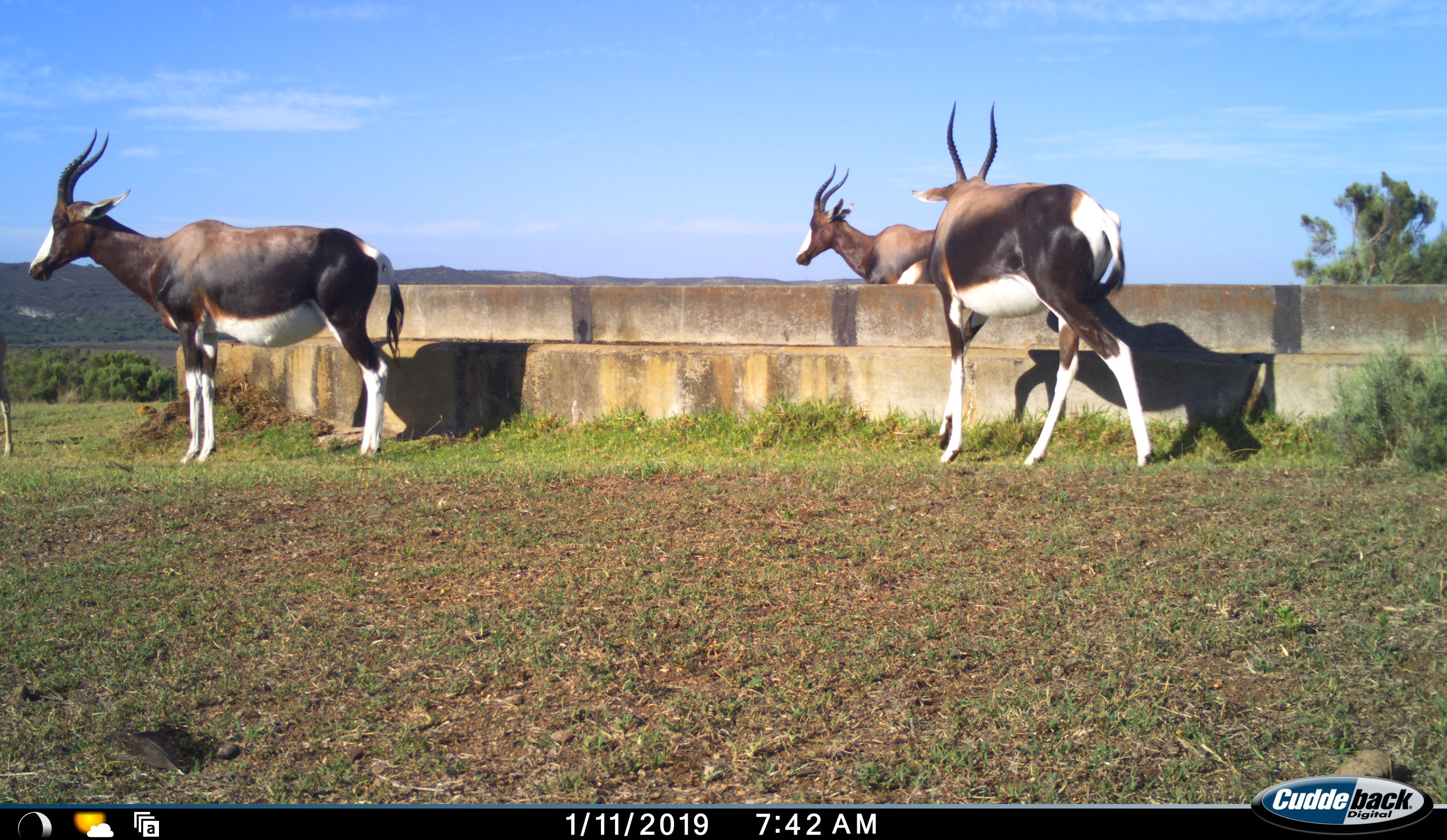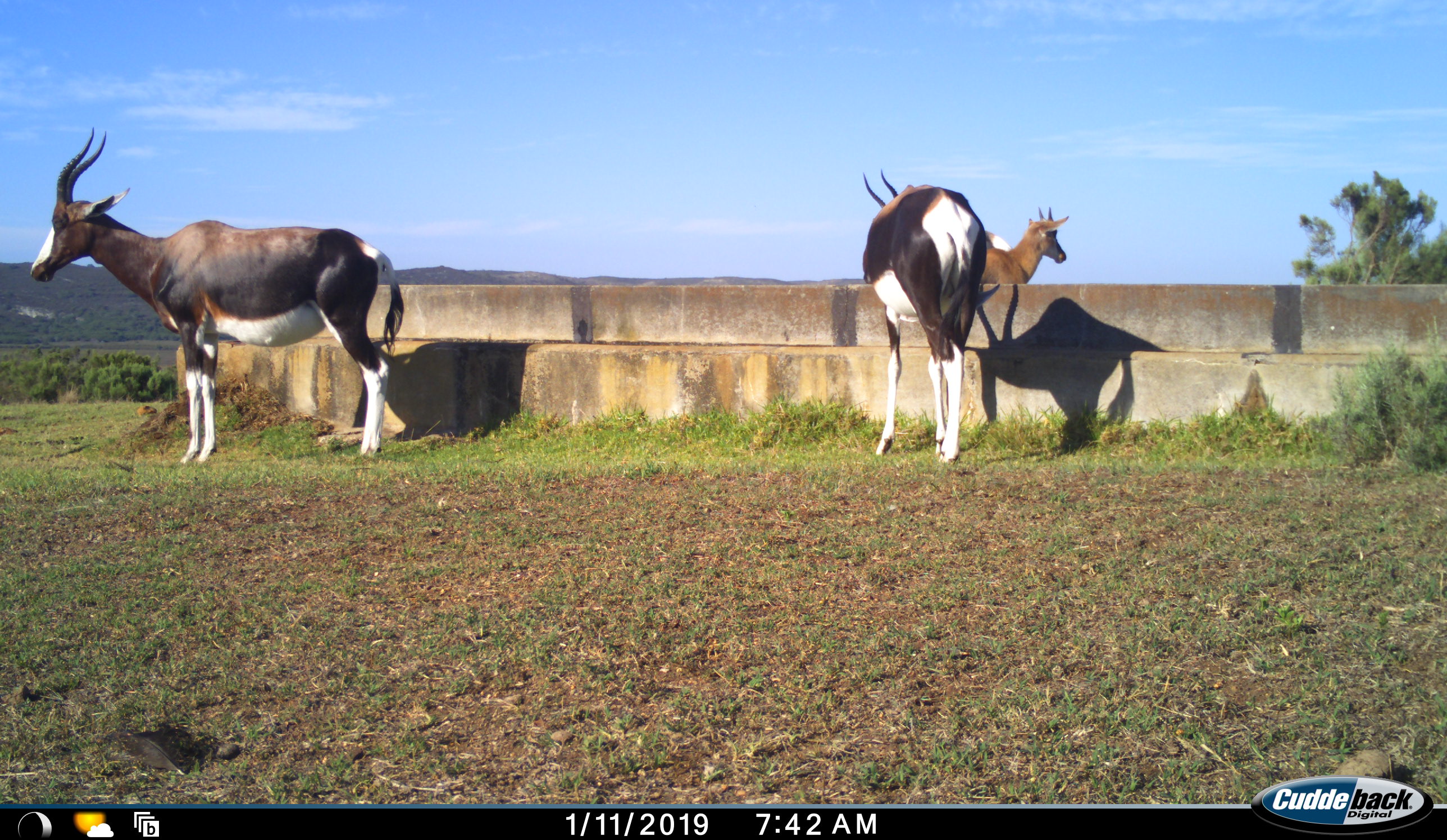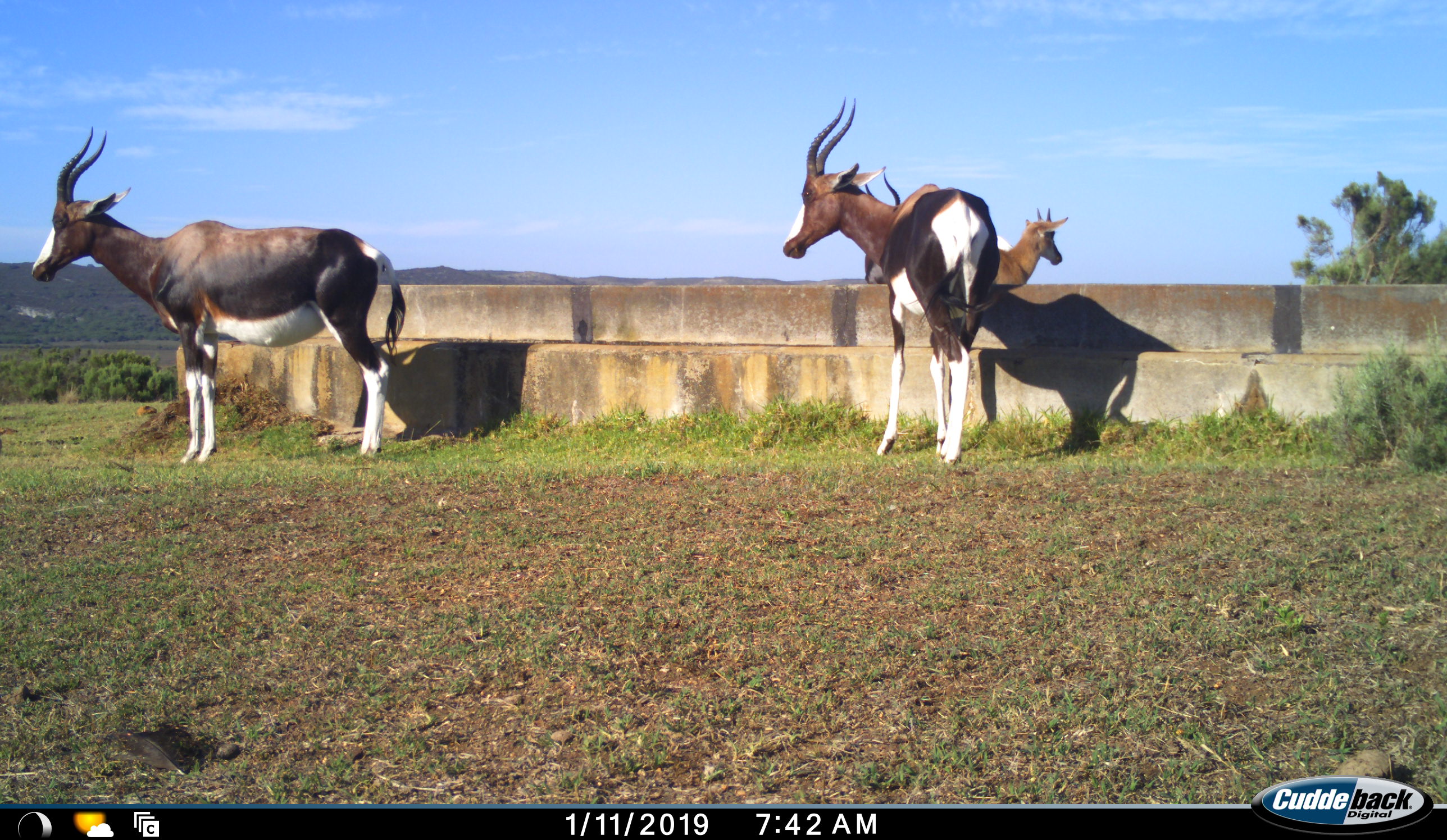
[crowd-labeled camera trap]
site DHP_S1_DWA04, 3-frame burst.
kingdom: Animalia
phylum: Chordata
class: Mammalia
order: Artiodactyla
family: Bovidae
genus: Damaliscus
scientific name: Damaliscus pygargus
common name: bontebok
Bontebok (Damaliscus pygargus), count 4. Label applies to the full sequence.